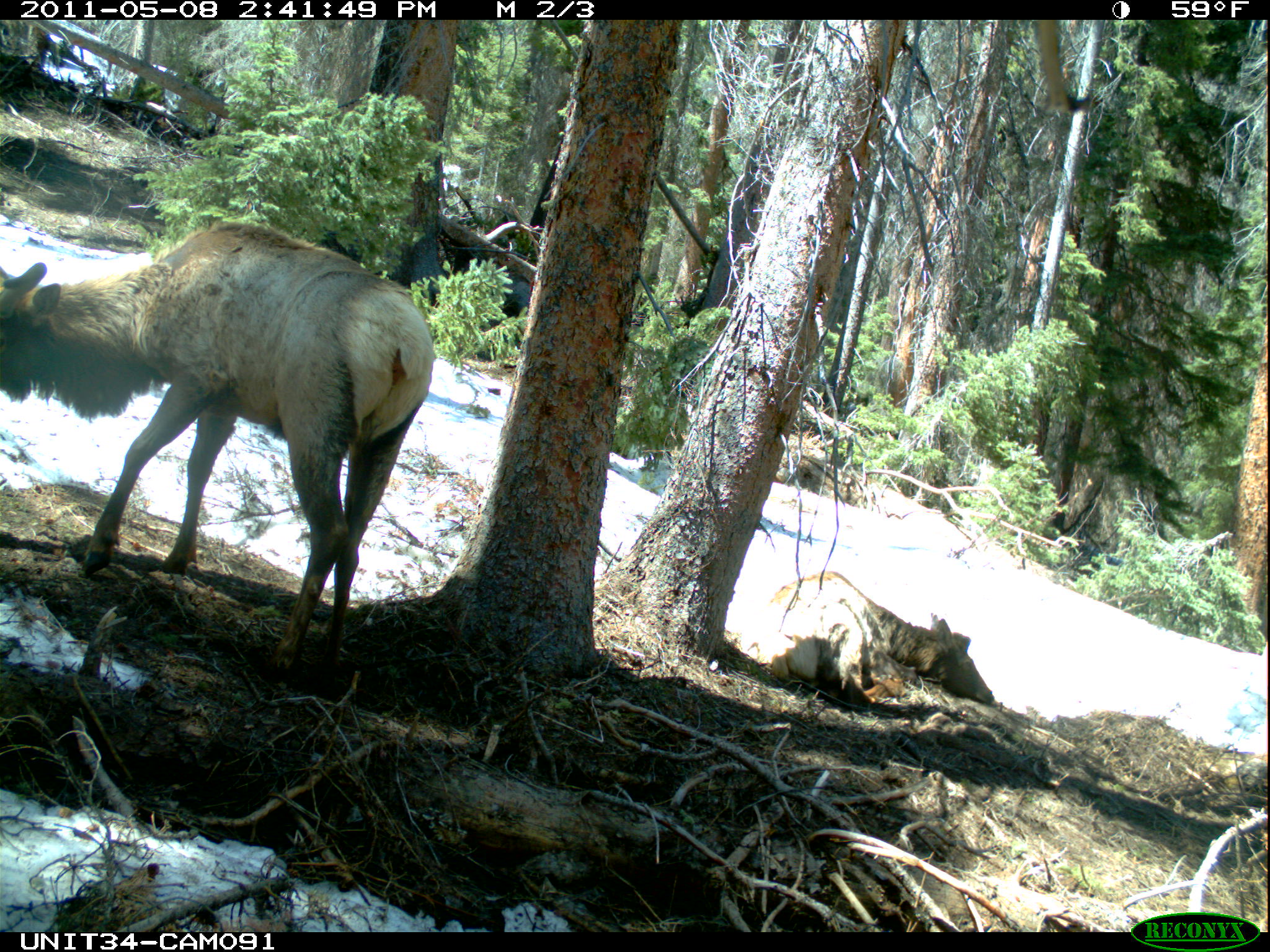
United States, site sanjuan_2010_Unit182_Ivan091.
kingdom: Animalia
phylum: Chordata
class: Mammalia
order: Artiodactyla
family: Cervidae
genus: Cervus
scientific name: Cervus elaphus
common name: red deer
Cervus elaphus (red deer).